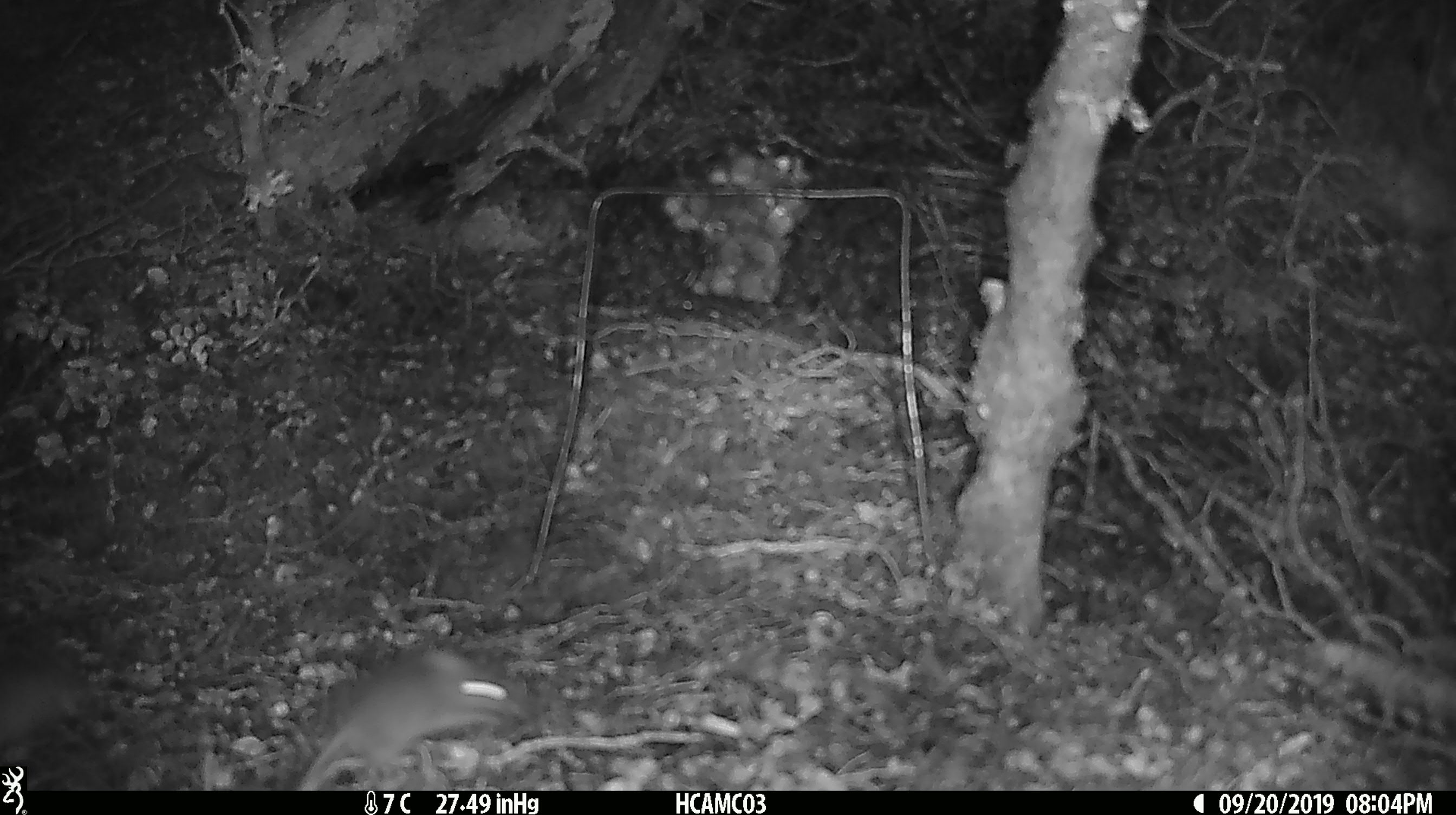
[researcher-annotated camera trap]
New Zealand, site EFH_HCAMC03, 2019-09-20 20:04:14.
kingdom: Animalia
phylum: Chordata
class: Mammalia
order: Rodentia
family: Muridae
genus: Mus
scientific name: Mus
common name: mouse